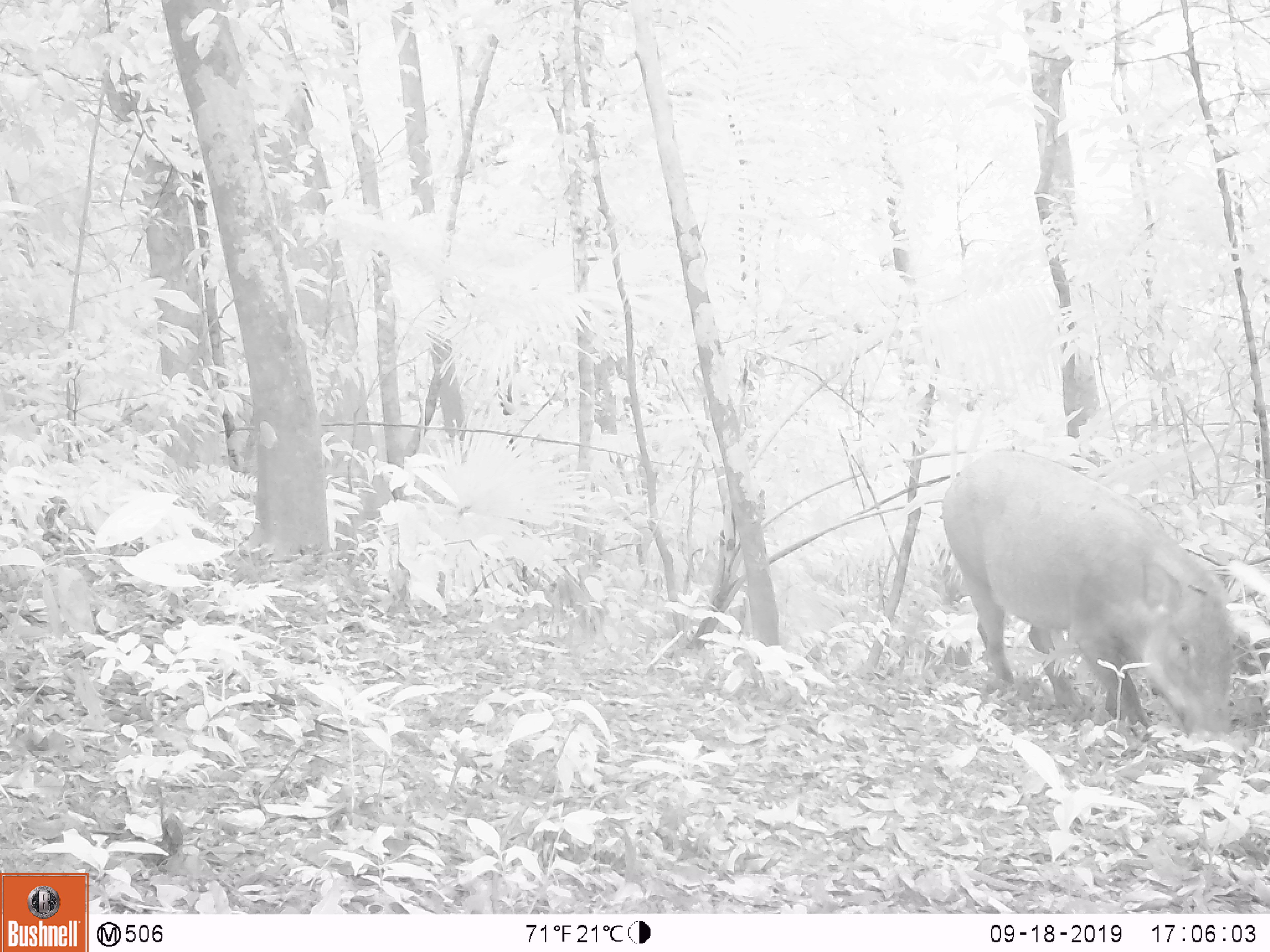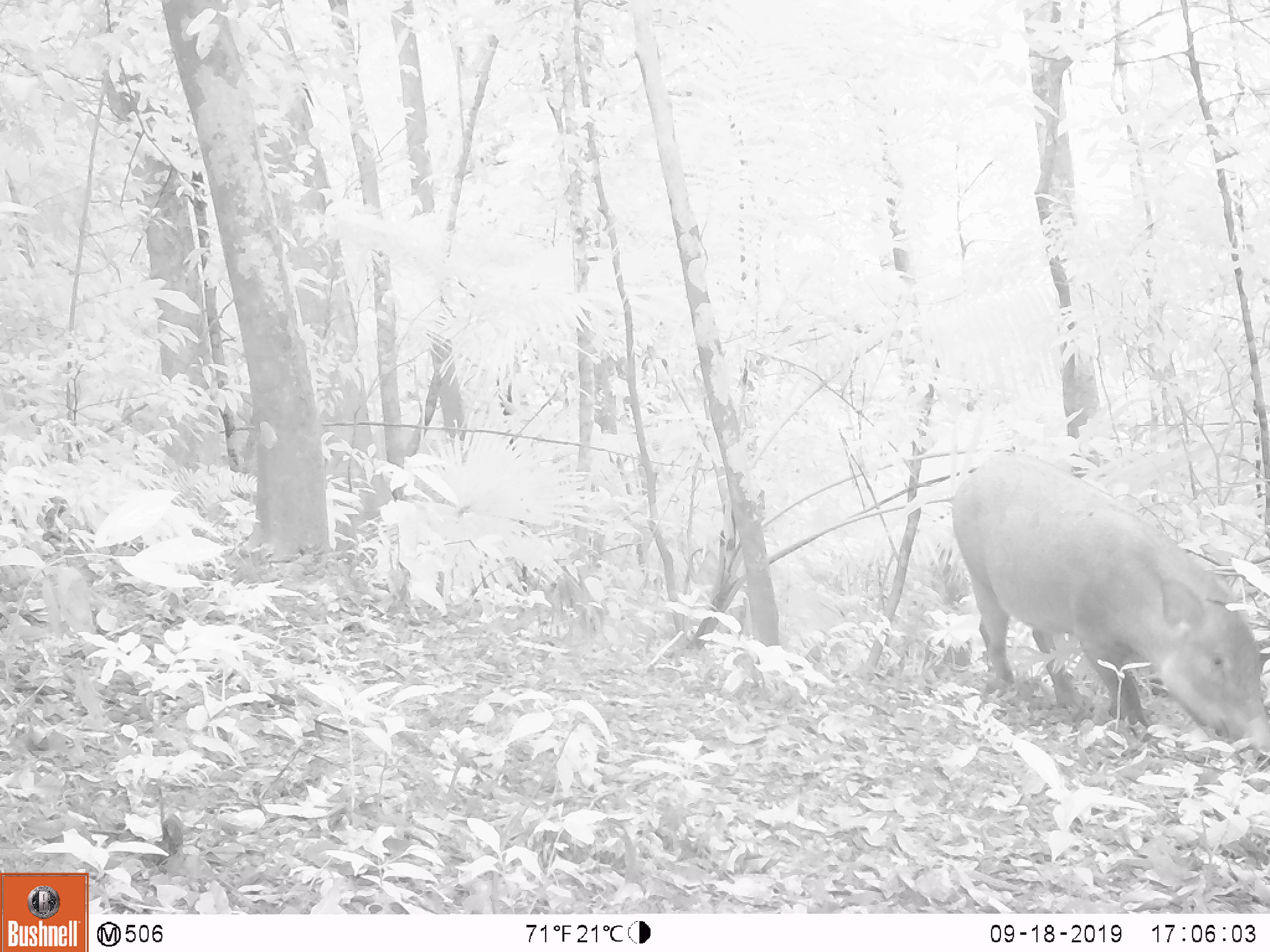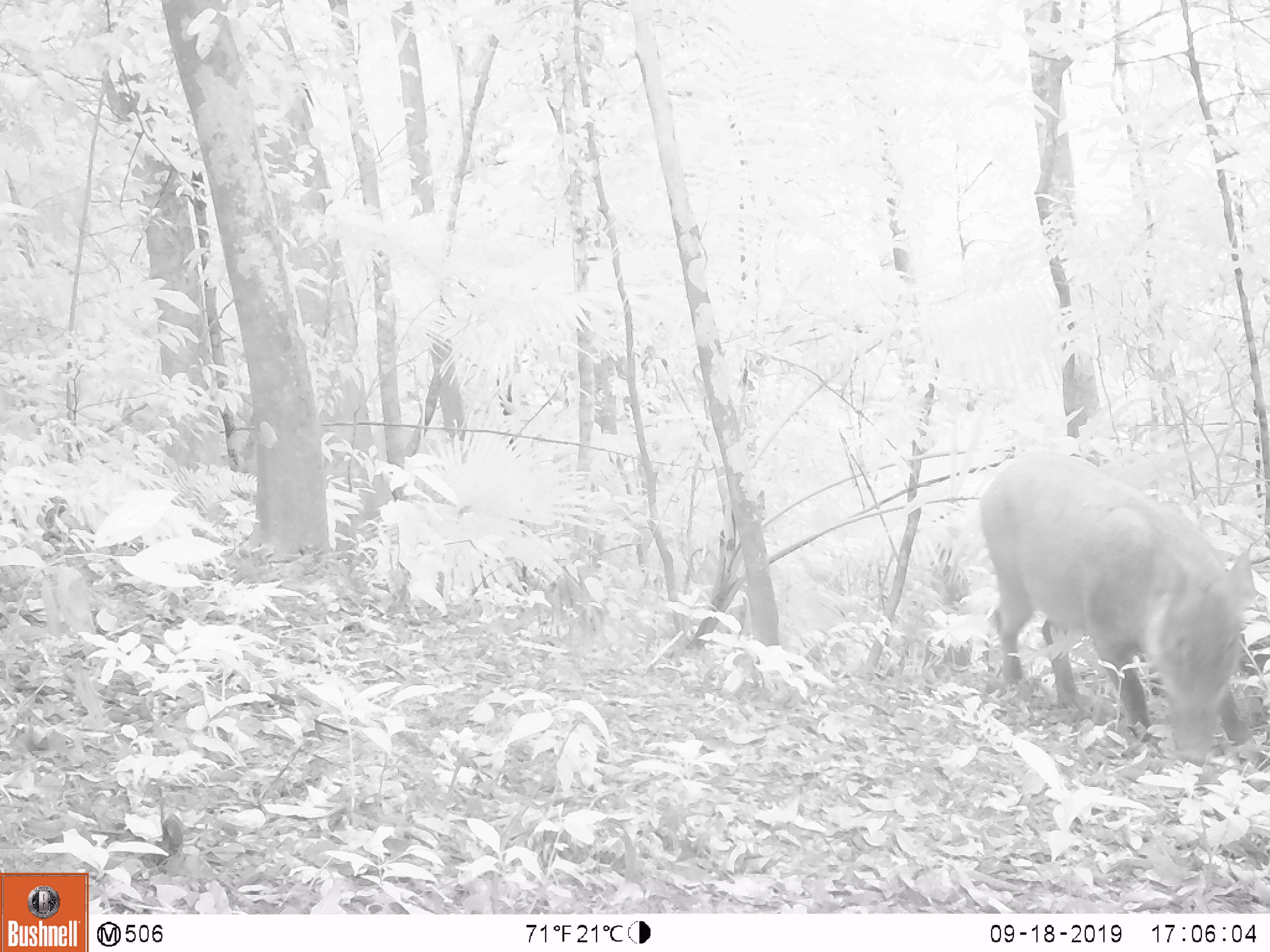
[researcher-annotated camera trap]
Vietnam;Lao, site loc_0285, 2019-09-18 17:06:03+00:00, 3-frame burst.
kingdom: Animalia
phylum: Chordata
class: Mammalia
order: Artiodactyla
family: Suidae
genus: Sus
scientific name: Sus scrofa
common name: eurasian wild pig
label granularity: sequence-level